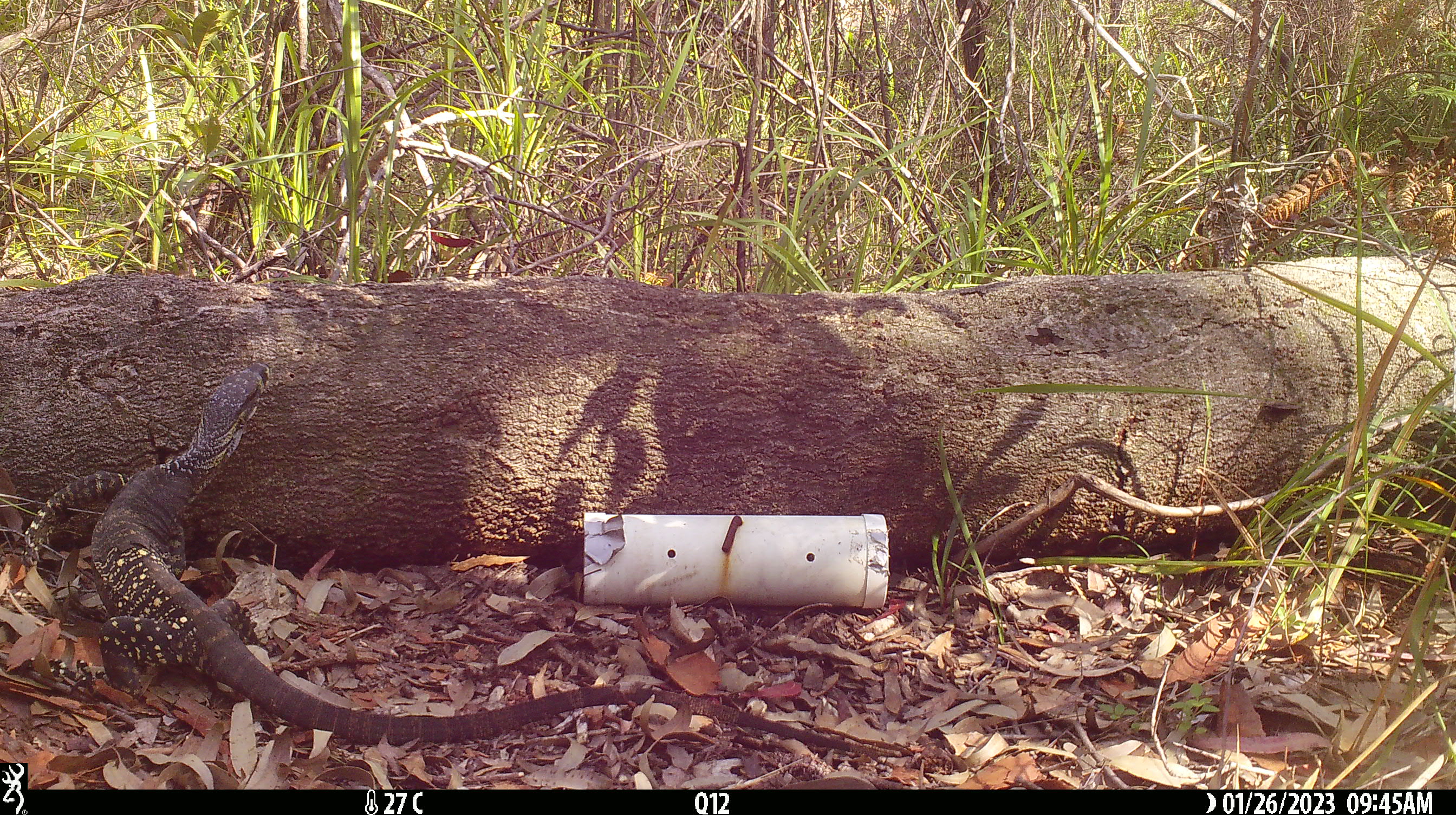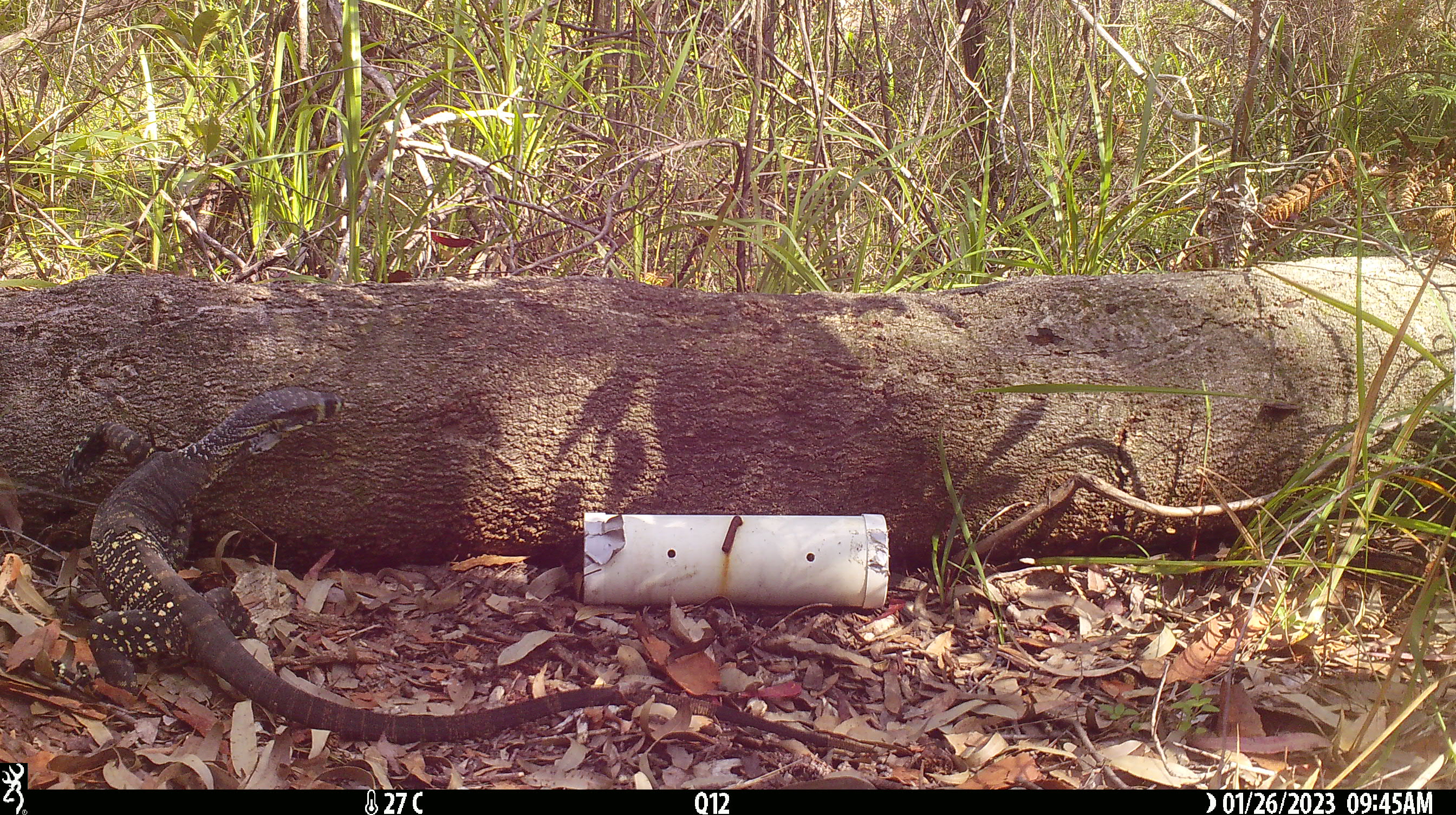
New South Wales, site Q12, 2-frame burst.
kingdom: Animalia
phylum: Chordata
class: Reptilia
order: Squamata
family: Varanidae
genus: Varanus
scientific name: Varanus varius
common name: lace monitor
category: goanna